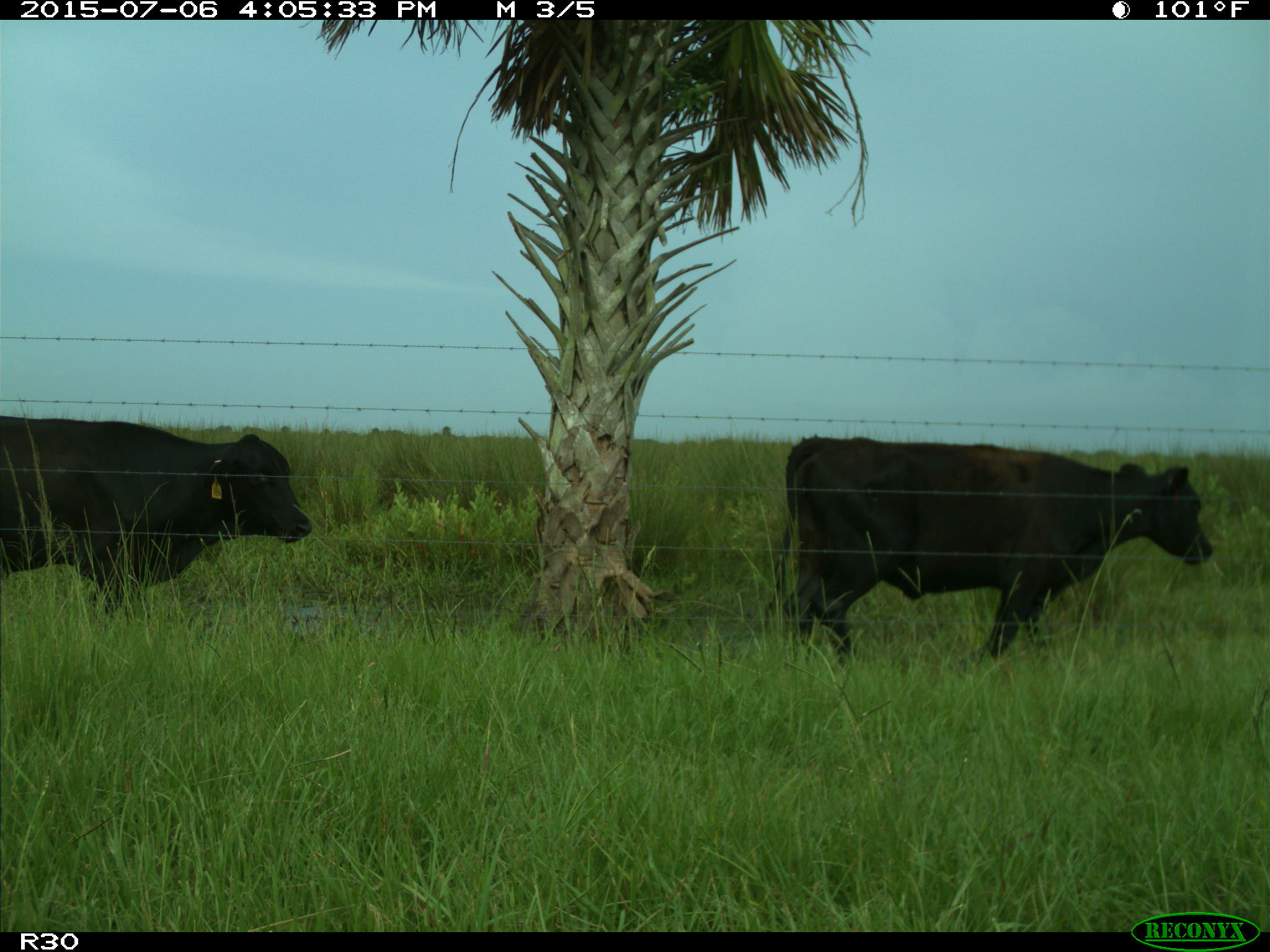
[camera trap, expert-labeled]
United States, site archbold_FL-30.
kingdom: Animalia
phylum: Chordata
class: Mammalia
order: Artiodactyla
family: Bovidae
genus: Bos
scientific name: Bos taurus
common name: domestic cow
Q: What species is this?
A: Bos taurus (domestic cow).